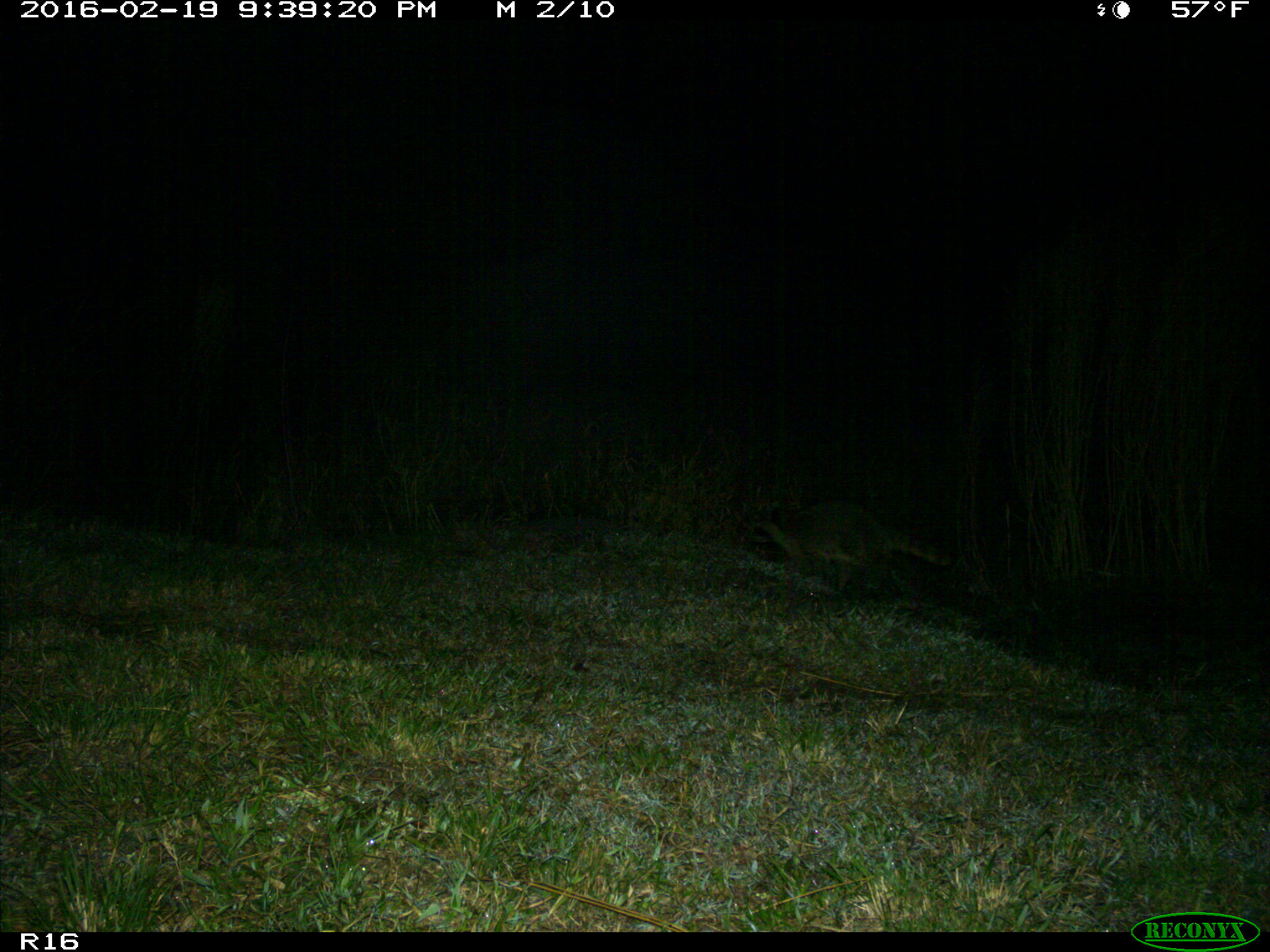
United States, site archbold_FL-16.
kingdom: Animalia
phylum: Chordata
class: Mammalia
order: Carnivora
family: Procyonidae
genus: Procyon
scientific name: Procyon lotor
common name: common raccoon